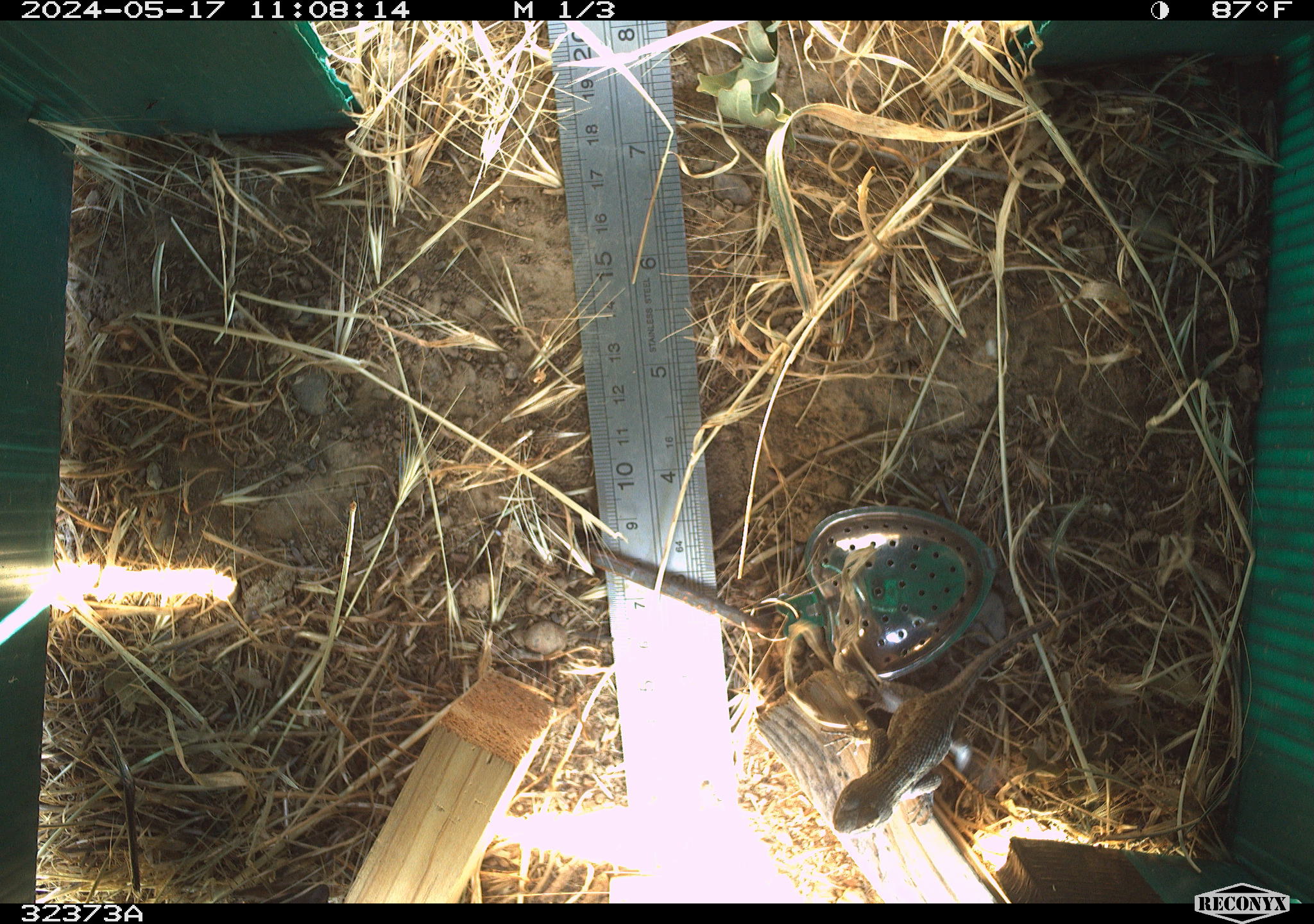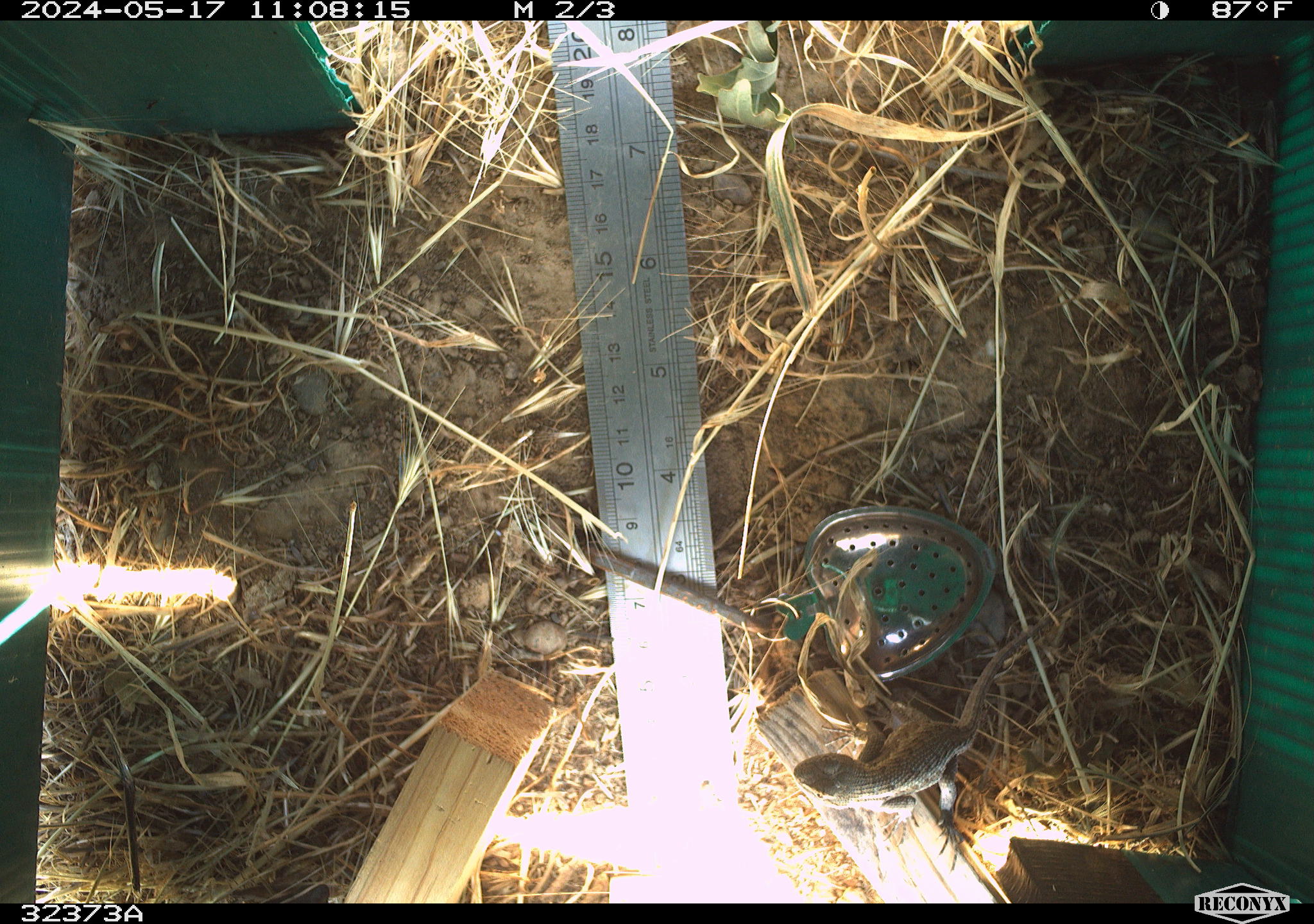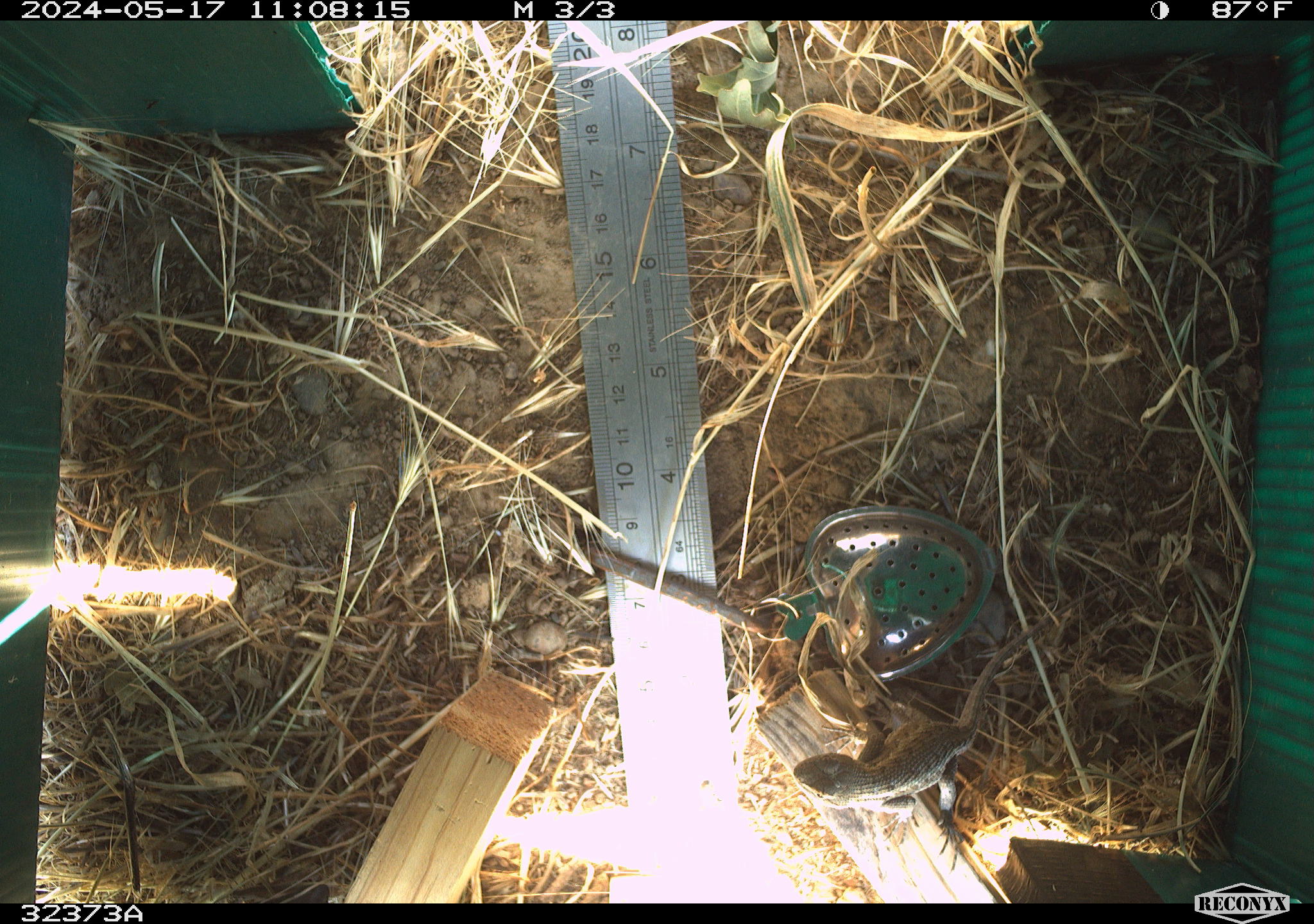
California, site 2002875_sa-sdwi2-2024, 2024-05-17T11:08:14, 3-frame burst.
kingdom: Animalia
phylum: Chordata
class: Reptilia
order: Squamata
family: Phrynosomatidae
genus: Sceloporus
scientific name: Sceloporus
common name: spiny lizards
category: sceloporus species